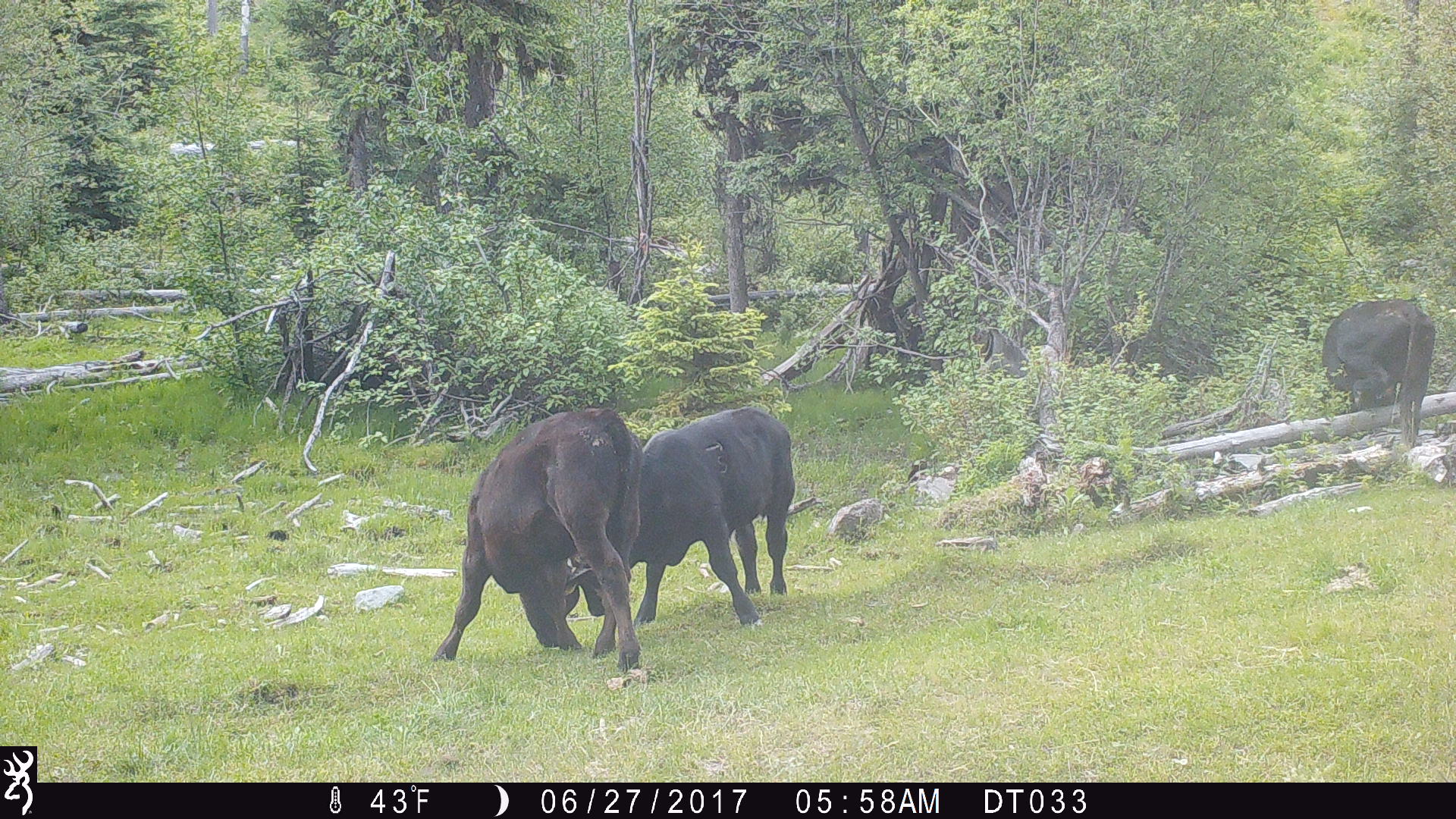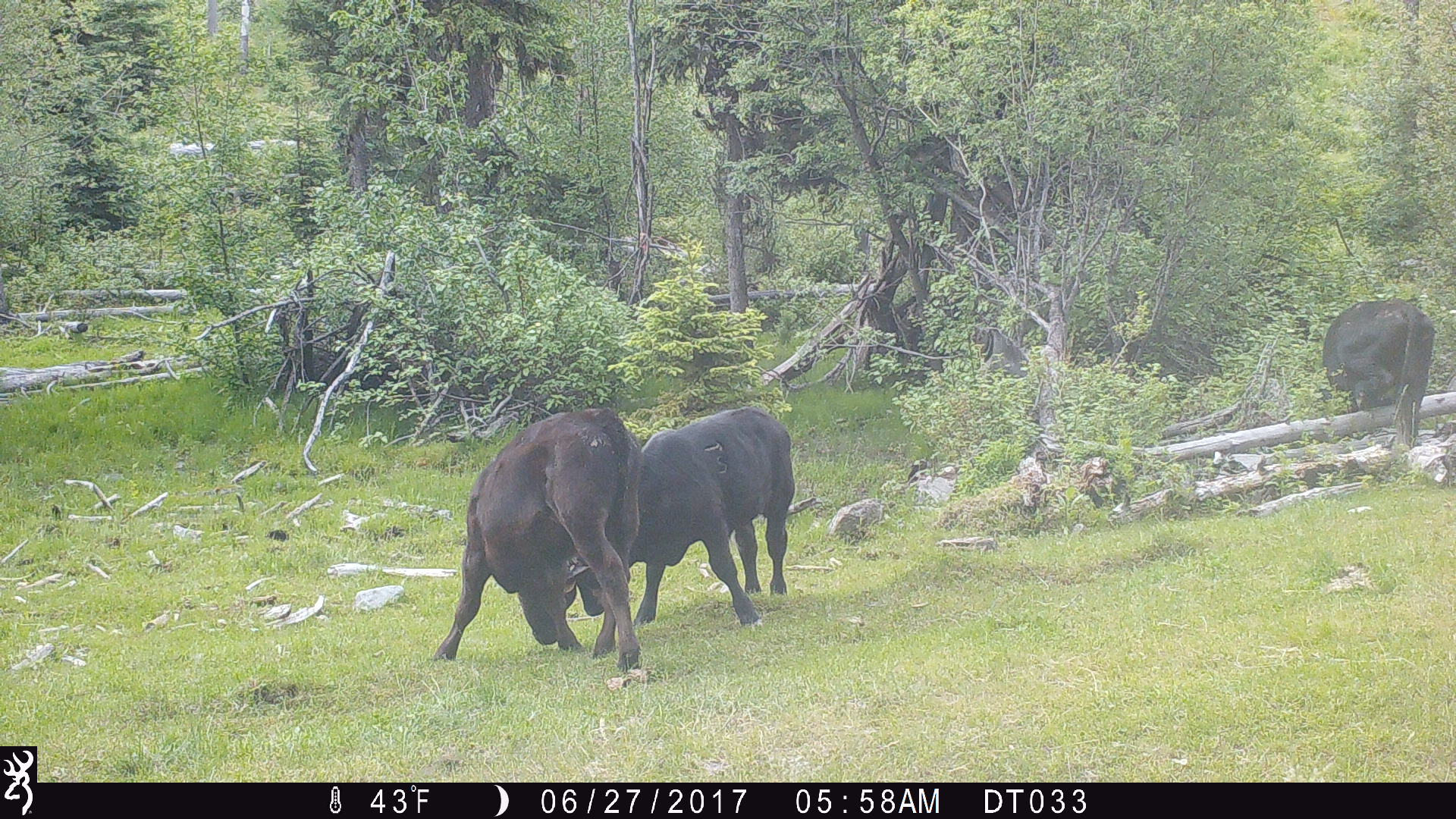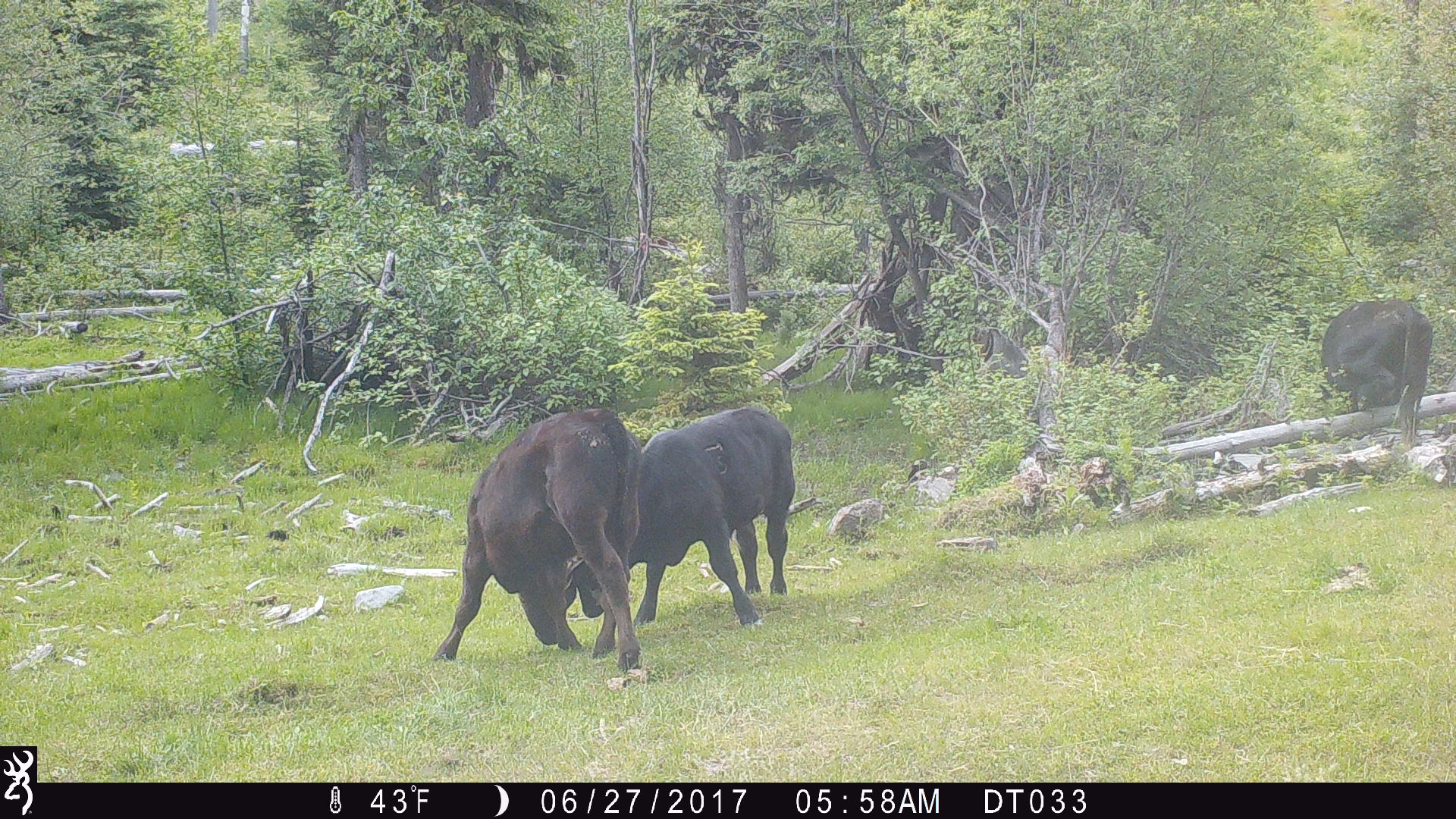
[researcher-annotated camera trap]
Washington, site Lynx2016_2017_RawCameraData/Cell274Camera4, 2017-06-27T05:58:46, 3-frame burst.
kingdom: Animalia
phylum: Chordata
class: Mammalia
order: Artiodactyla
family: Bovidae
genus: Bos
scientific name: Bos taurus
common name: domestic cattle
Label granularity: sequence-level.